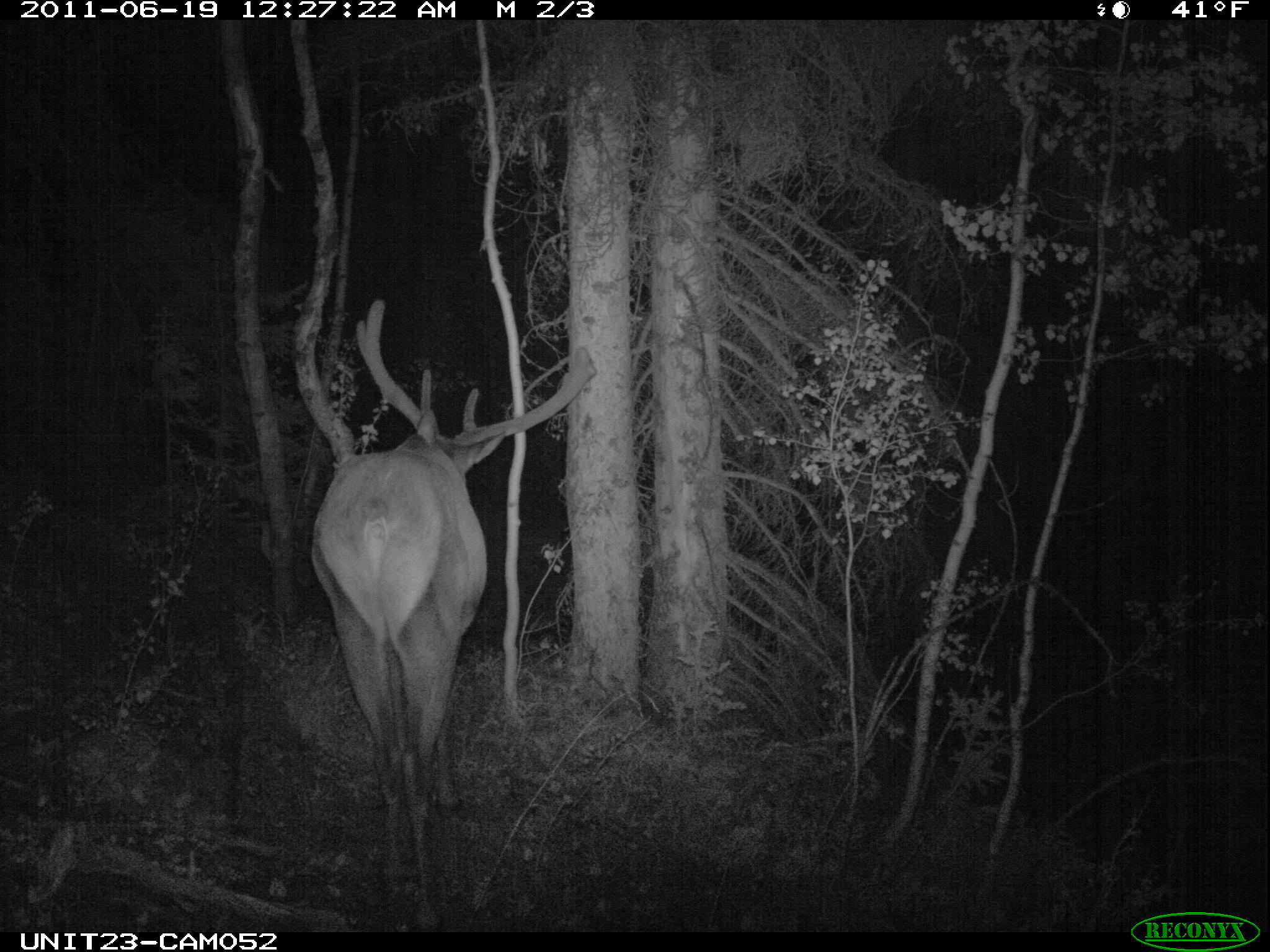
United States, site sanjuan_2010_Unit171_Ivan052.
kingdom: Animalia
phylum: Chordata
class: Mammalia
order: Artiodactyla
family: Cervidae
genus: Cervus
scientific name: Cervus elaphus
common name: red deer